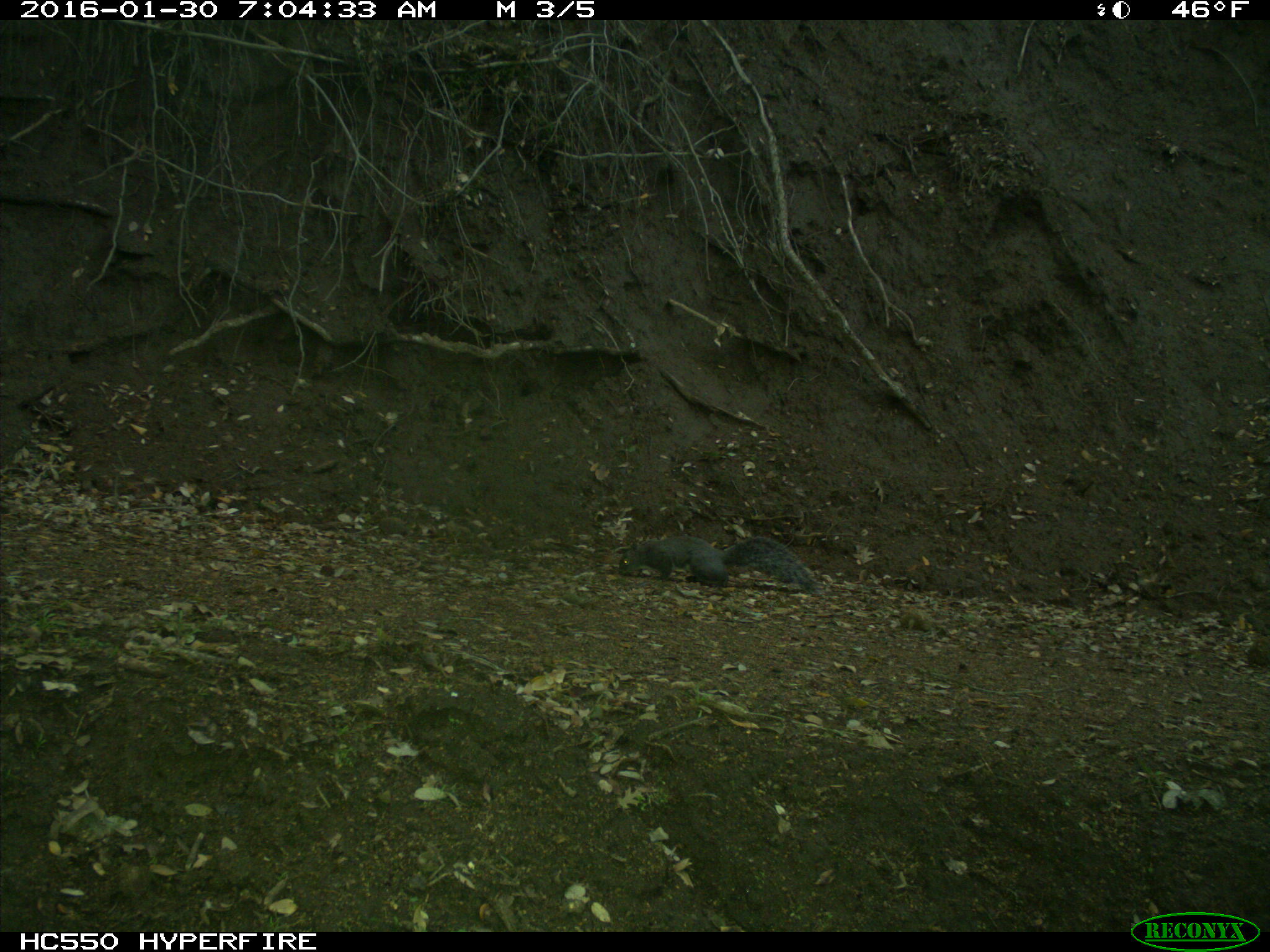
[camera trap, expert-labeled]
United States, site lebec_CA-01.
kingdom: Animalia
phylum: Chordata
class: Mammalia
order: Rodentia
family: Sciuridae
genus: Sciurus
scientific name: Sciurus carolinensis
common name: eastern gray squirrel